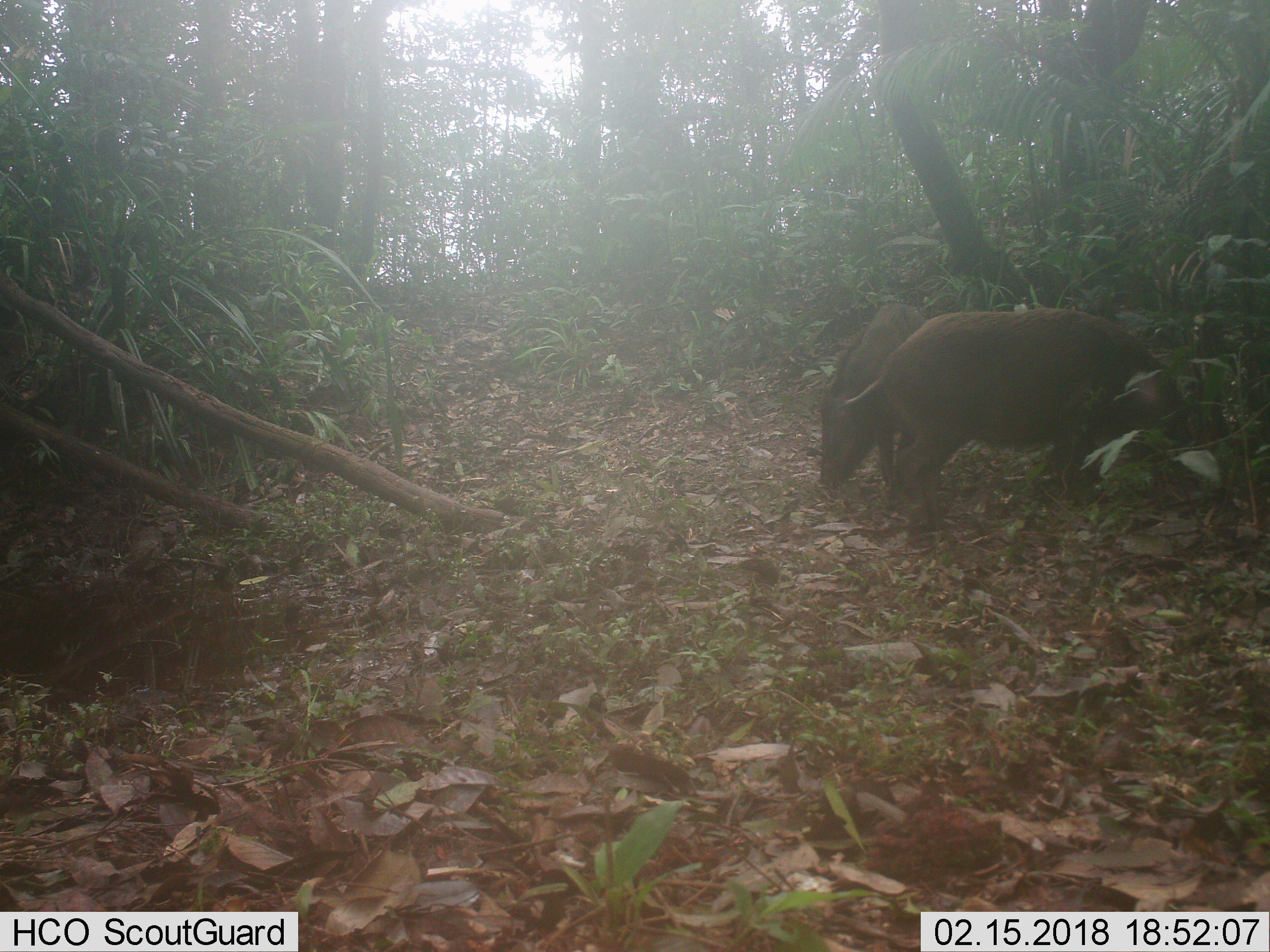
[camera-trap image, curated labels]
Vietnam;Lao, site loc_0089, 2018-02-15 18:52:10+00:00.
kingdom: Animalia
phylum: Chordata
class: Mammalia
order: Artiodactyla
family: Suidae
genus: Sus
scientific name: Sus scrofa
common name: eurasian wild pig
Eurasian wild pig (Sus scrofa). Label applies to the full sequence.